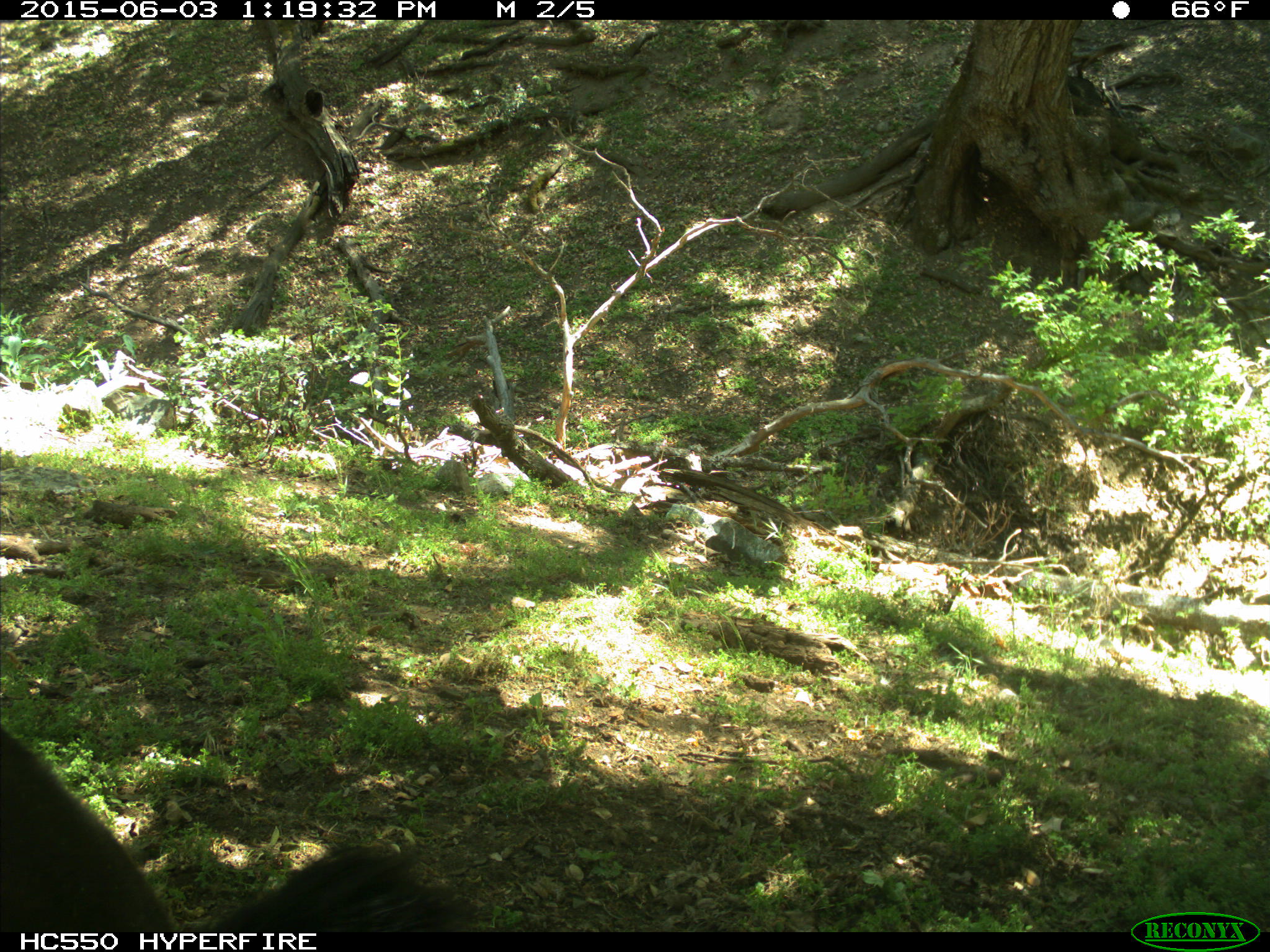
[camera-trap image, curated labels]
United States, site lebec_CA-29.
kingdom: Animalia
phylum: Chordata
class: Mammalia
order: Artiodactyla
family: Bovidae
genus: Bos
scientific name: Bos taurus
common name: domestic cow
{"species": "Bos taurus (domestic cow)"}